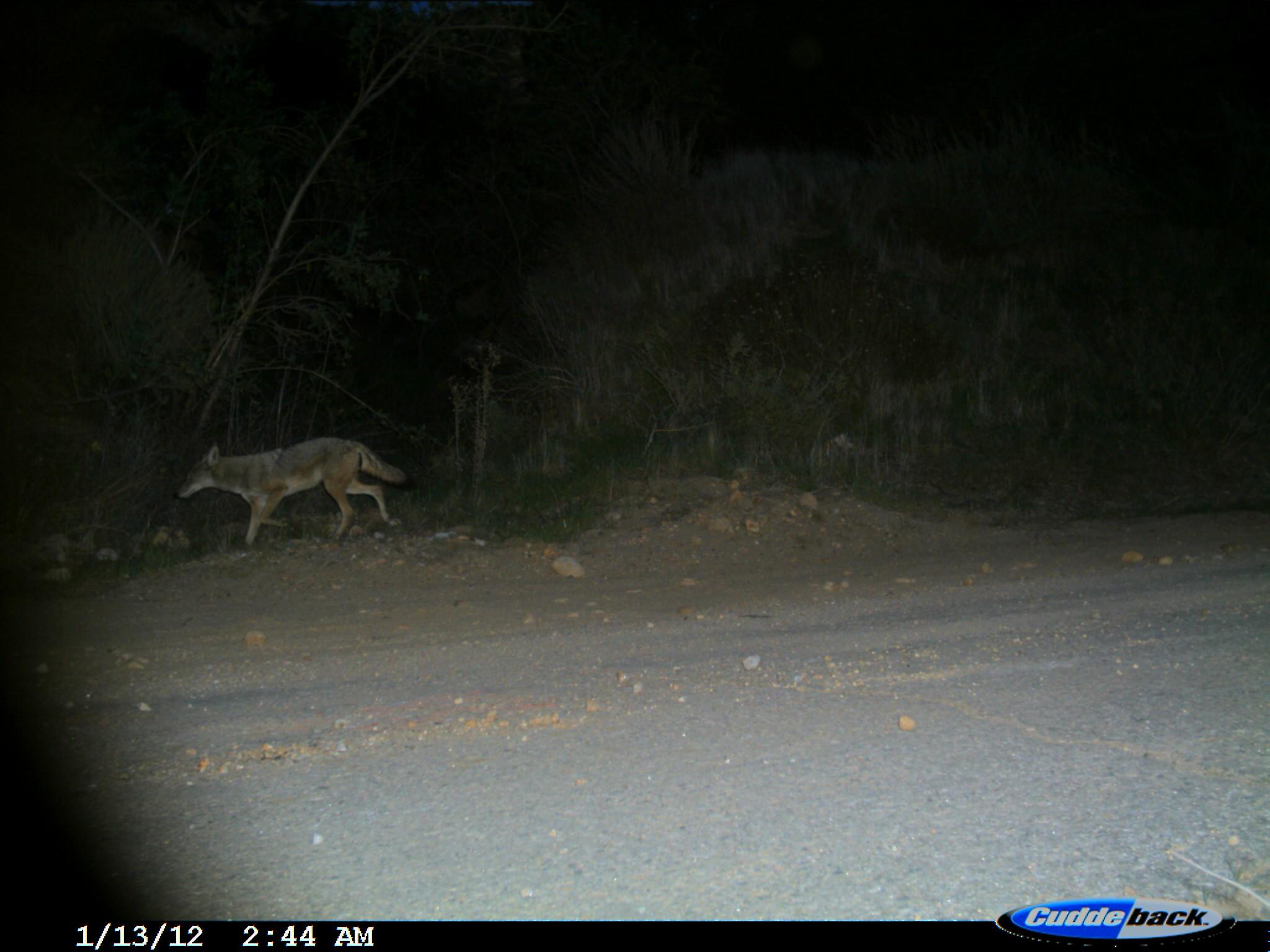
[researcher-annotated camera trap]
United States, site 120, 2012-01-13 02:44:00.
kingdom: Animalia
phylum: Chordata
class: Mammalia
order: Carnivora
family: Canidae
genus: Canis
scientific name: Canis latrans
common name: coyote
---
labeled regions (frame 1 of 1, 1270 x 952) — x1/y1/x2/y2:
coyote: 170/432/427/549